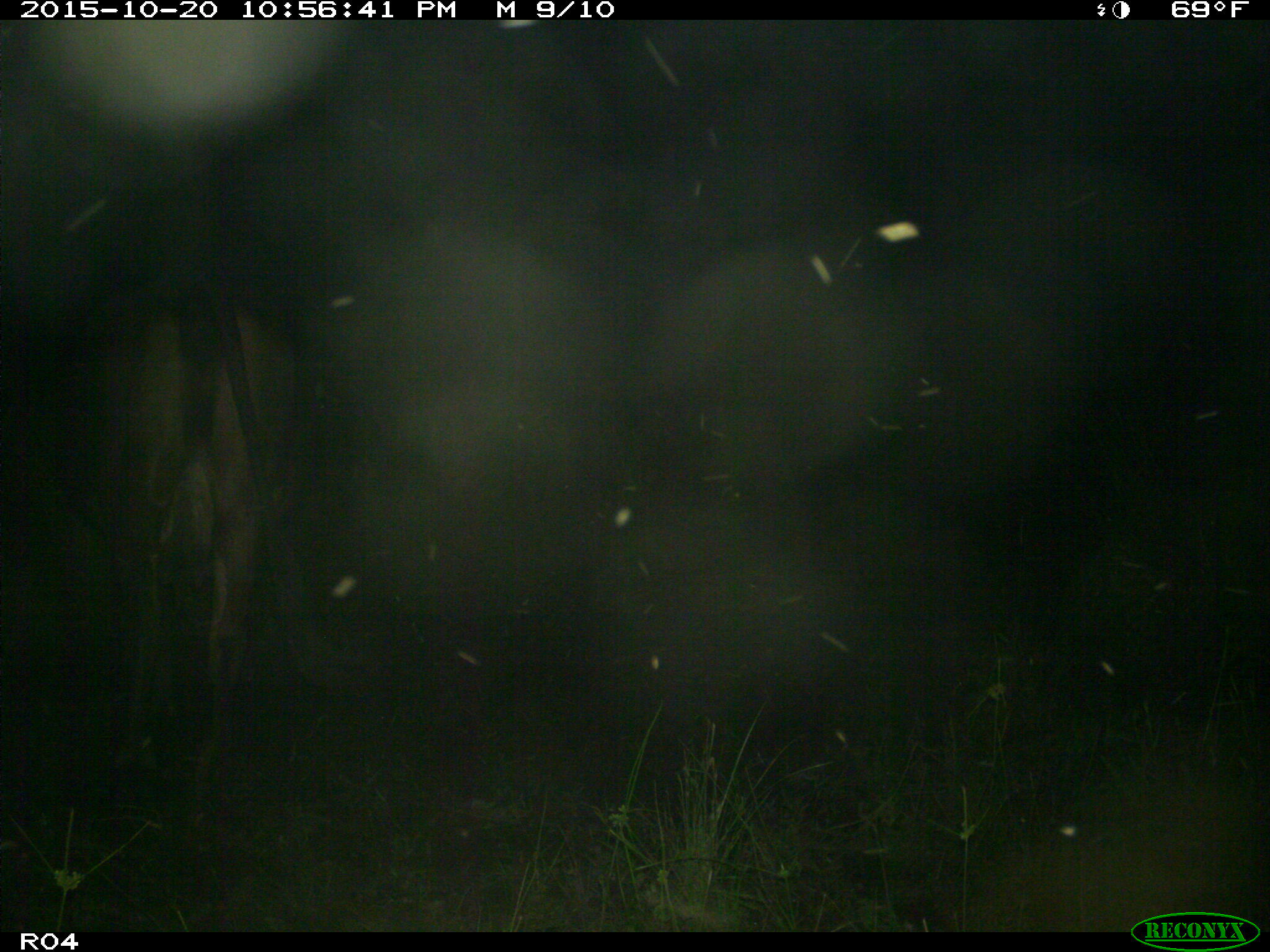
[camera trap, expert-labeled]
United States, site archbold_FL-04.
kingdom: Animalia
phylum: Chordata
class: Mammalia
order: Artiodactyla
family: Bovidae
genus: Bos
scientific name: Bos taurus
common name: domestic cow